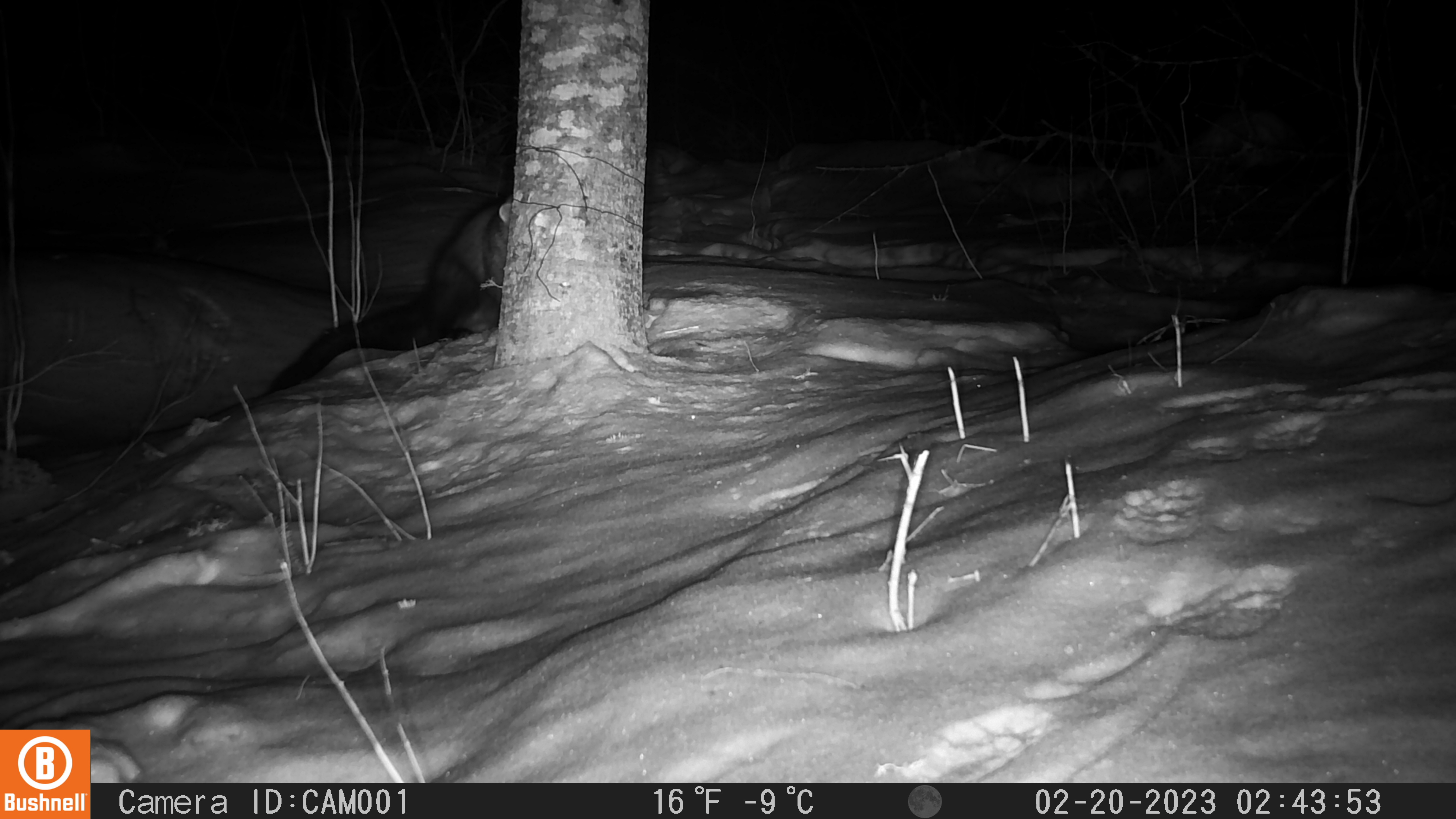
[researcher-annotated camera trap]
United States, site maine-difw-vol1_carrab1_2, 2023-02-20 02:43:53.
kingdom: Animalia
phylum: Chordata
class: Mammalia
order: Carnivora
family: Mustelidae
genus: Pekania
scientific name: Pekania pennanti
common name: fisher